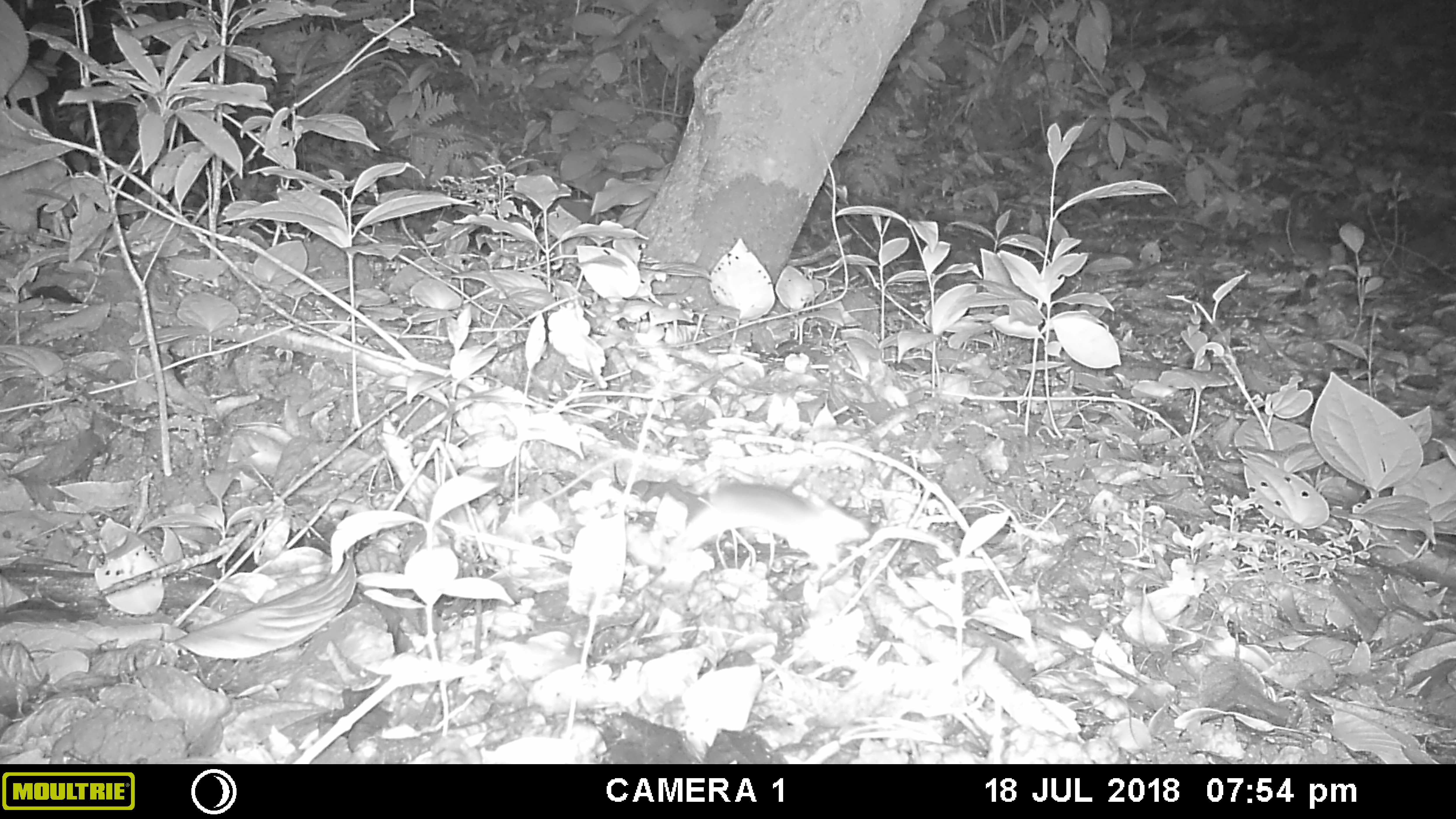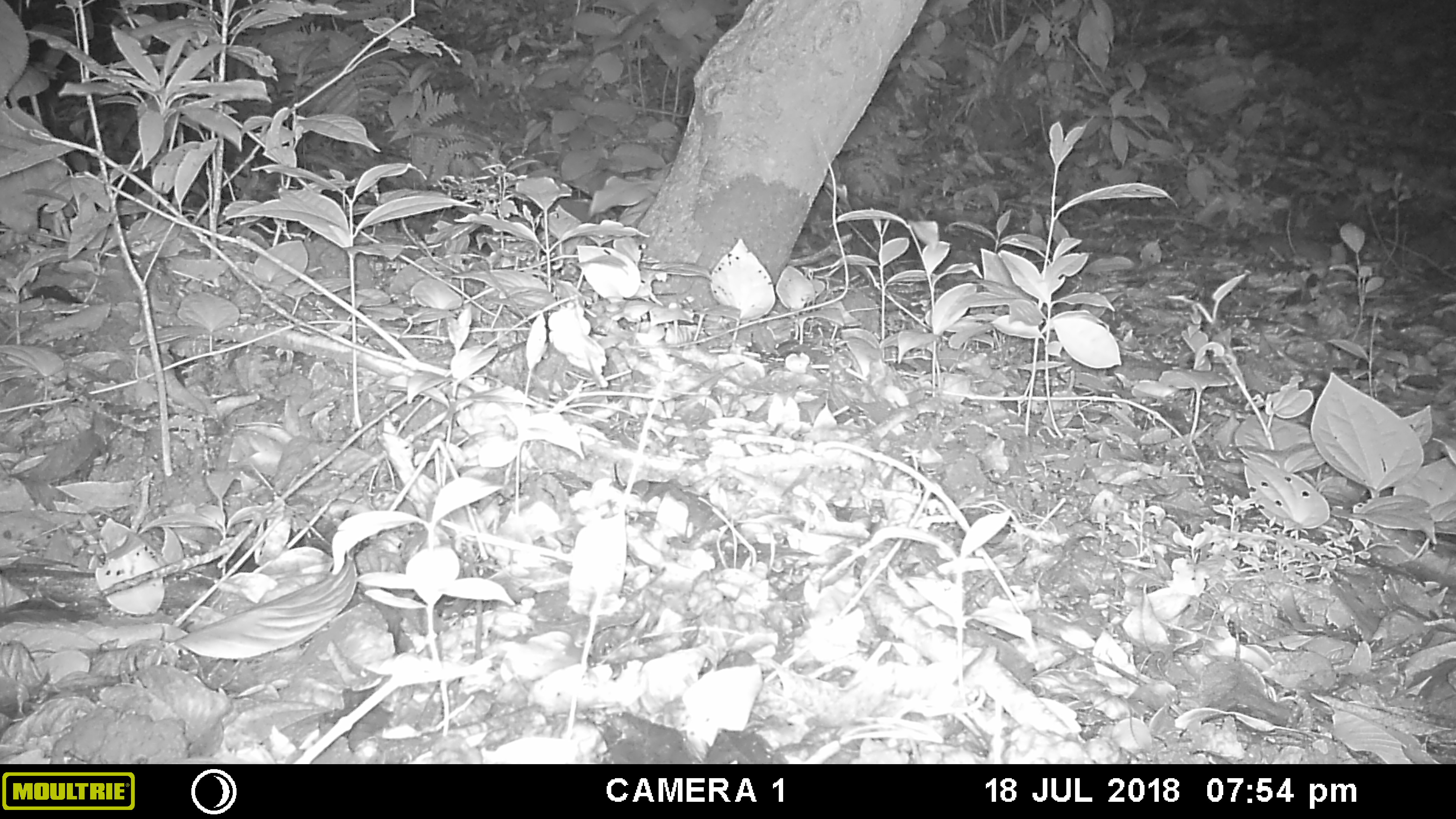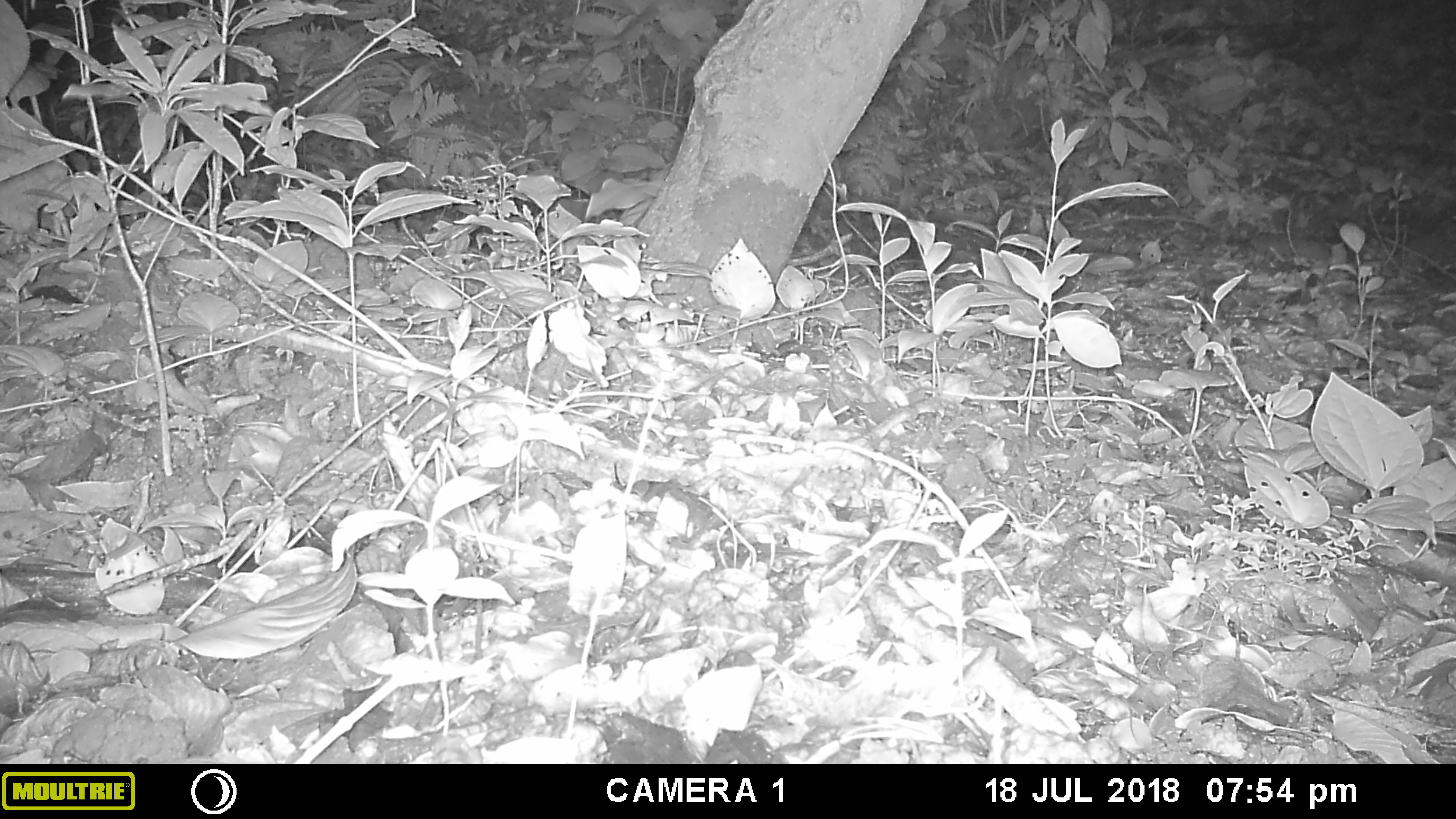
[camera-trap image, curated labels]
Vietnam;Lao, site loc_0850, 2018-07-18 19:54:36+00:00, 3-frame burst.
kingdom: Animalia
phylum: Chordata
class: Mammalia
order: Rodentia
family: Muridae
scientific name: Muridae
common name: old-world mice and rats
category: unidentified murid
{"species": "unidentified murid (old-world mice and rats) (Muridae)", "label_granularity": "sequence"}